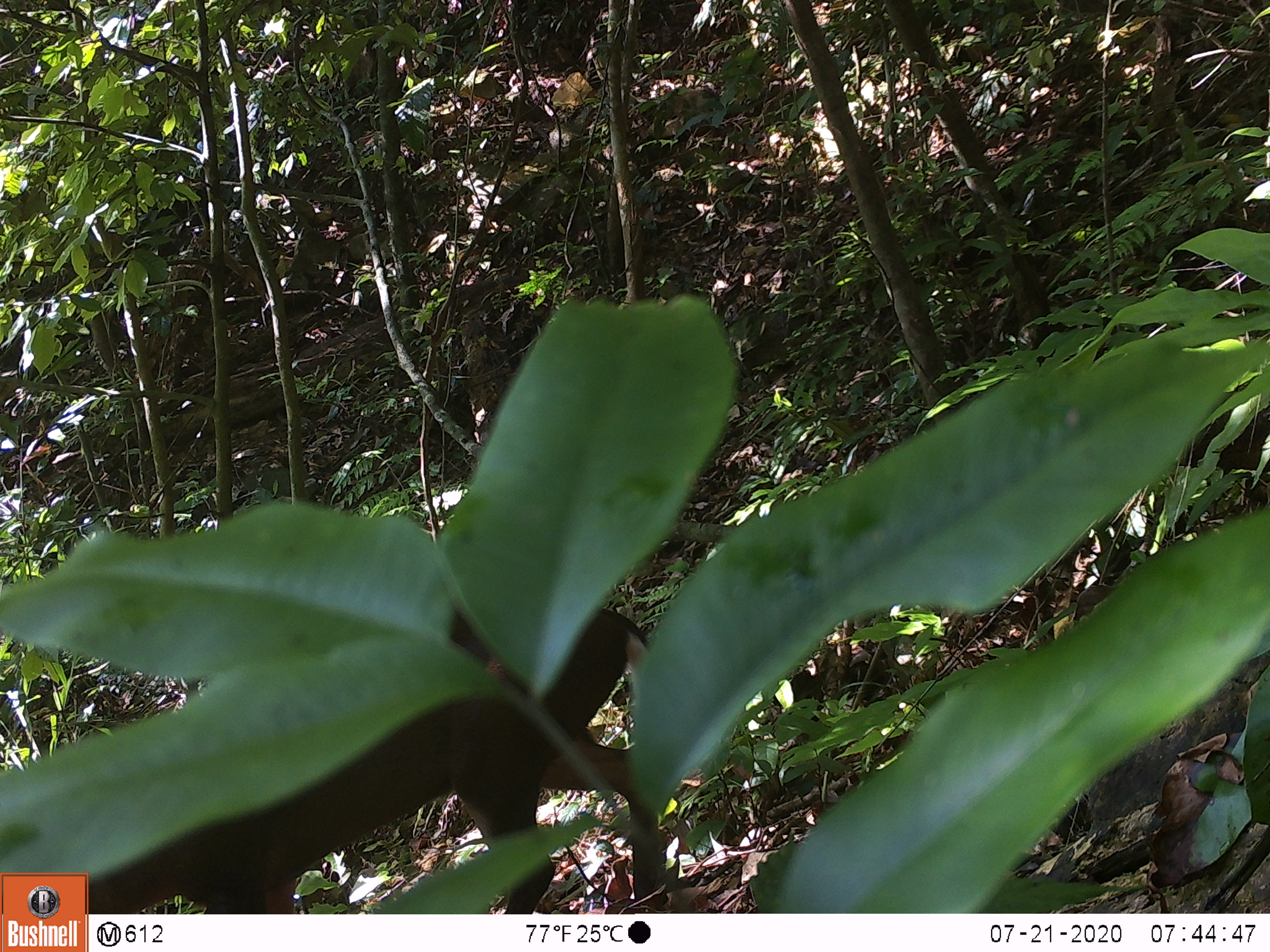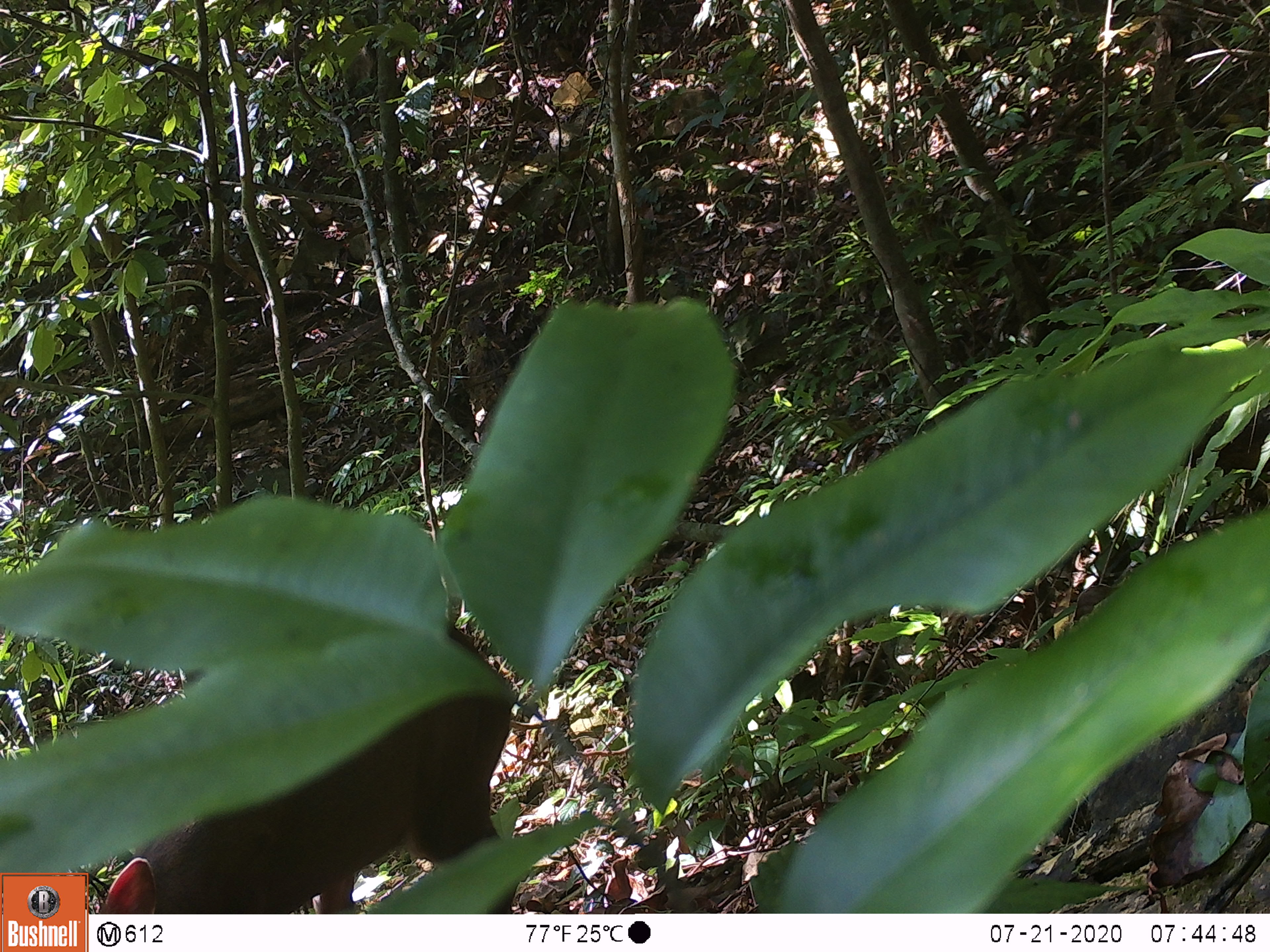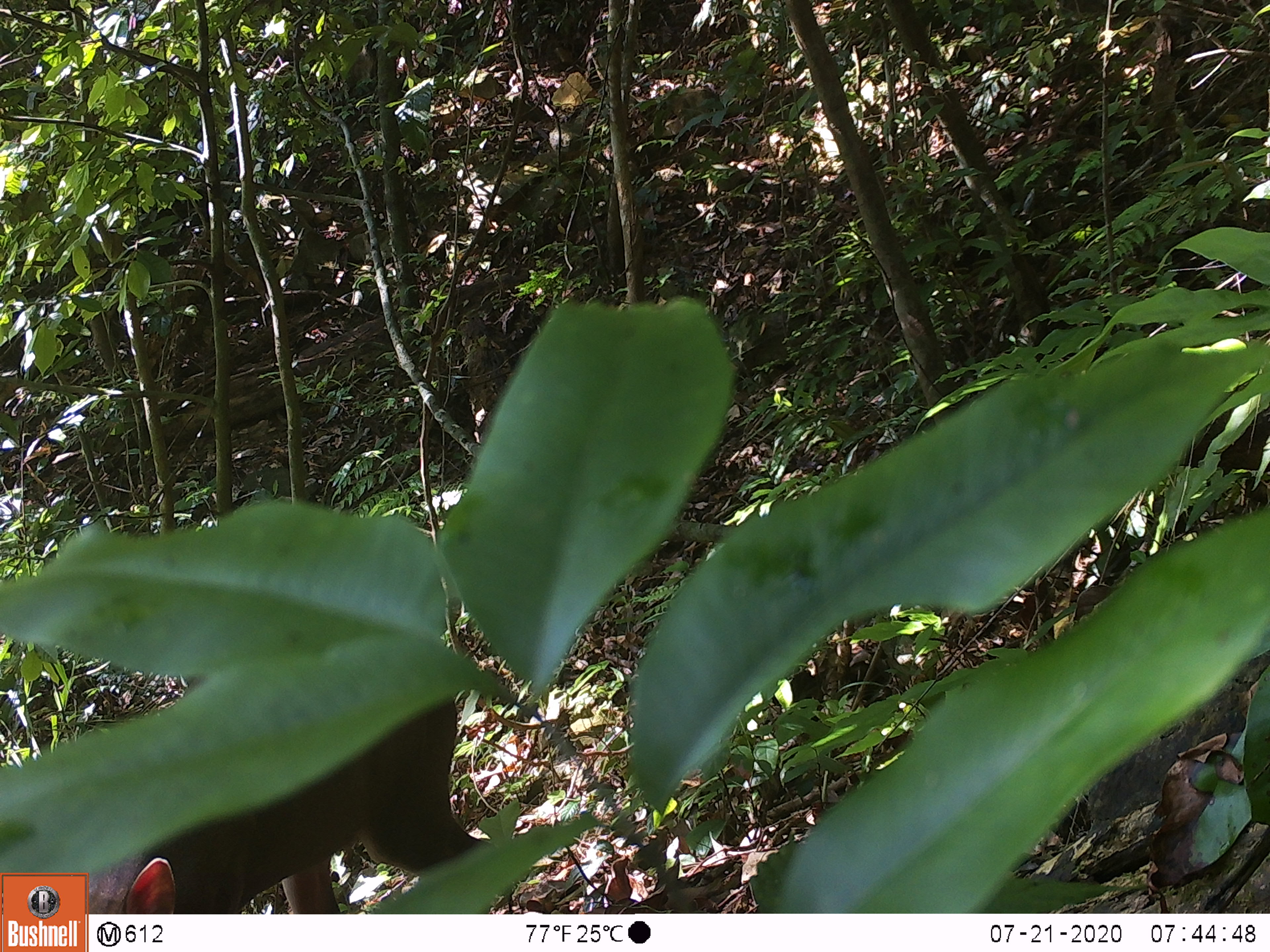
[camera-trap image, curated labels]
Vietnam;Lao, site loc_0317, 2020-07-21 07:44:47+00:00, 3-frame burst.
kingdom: Animalia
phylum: Chordata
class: Mammalia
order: Artiodactyla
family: Cervidae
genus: Muntiacus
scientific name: Muntiacus rooseveltorum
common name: roosevelt's muntjac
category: roosevelts muntjac group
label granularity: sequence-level